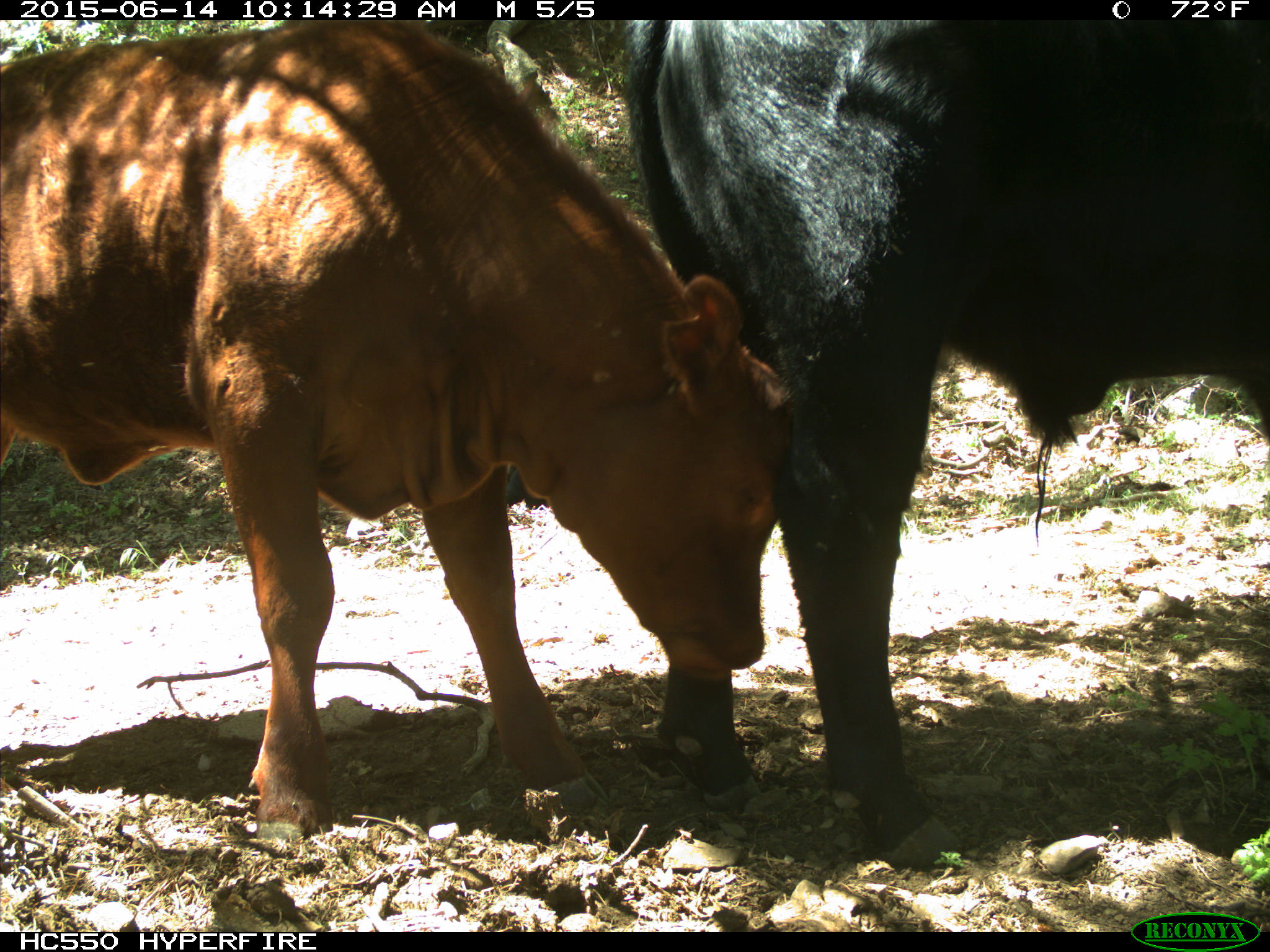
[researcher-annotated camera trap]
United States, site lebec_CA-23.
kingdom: Animalia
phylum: Chordata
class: Mammalia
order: Artiodactyla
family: Bovidae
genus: Bos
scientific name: Bos taurus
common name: domestic cow